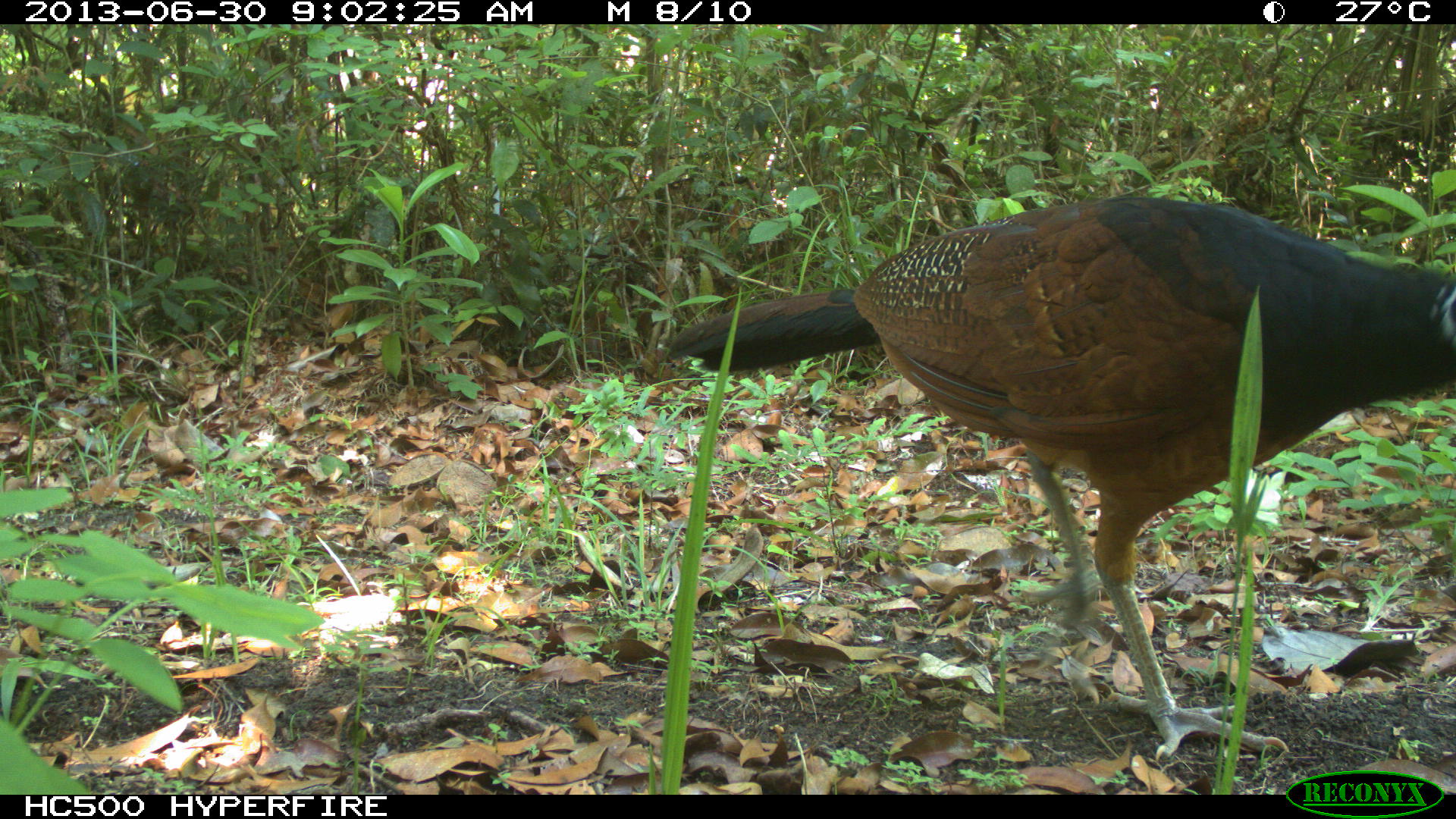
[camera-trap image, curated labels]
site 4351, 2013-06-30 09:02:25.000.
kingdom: Animalia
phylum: Chordata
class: Aves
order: Galliformes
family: Cracidae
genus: Crax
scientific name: Crax rubra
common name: great curassow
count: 1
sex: female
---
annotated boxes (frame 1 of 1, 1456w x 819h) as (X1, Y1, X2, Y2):
crax rubra: (657, 189, 1455, 761)